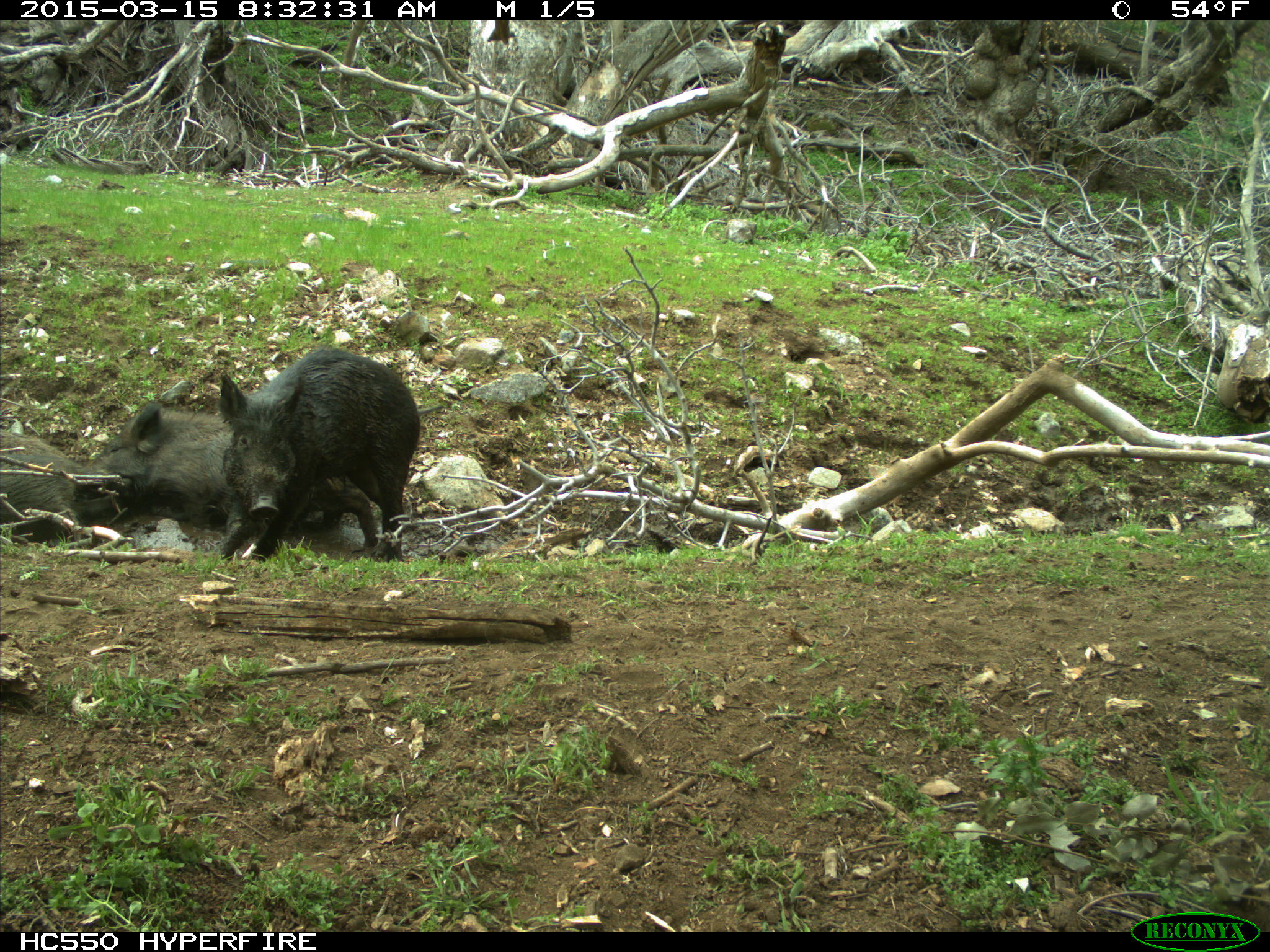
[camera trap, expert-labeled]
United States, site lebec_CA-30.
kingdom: Animalia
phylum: Chordata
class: Mammalia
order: Artiodactyla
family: Suidae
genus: Sus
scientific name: Sus scrofa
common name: wild boar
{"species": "Sus scrofa (wild boar)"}